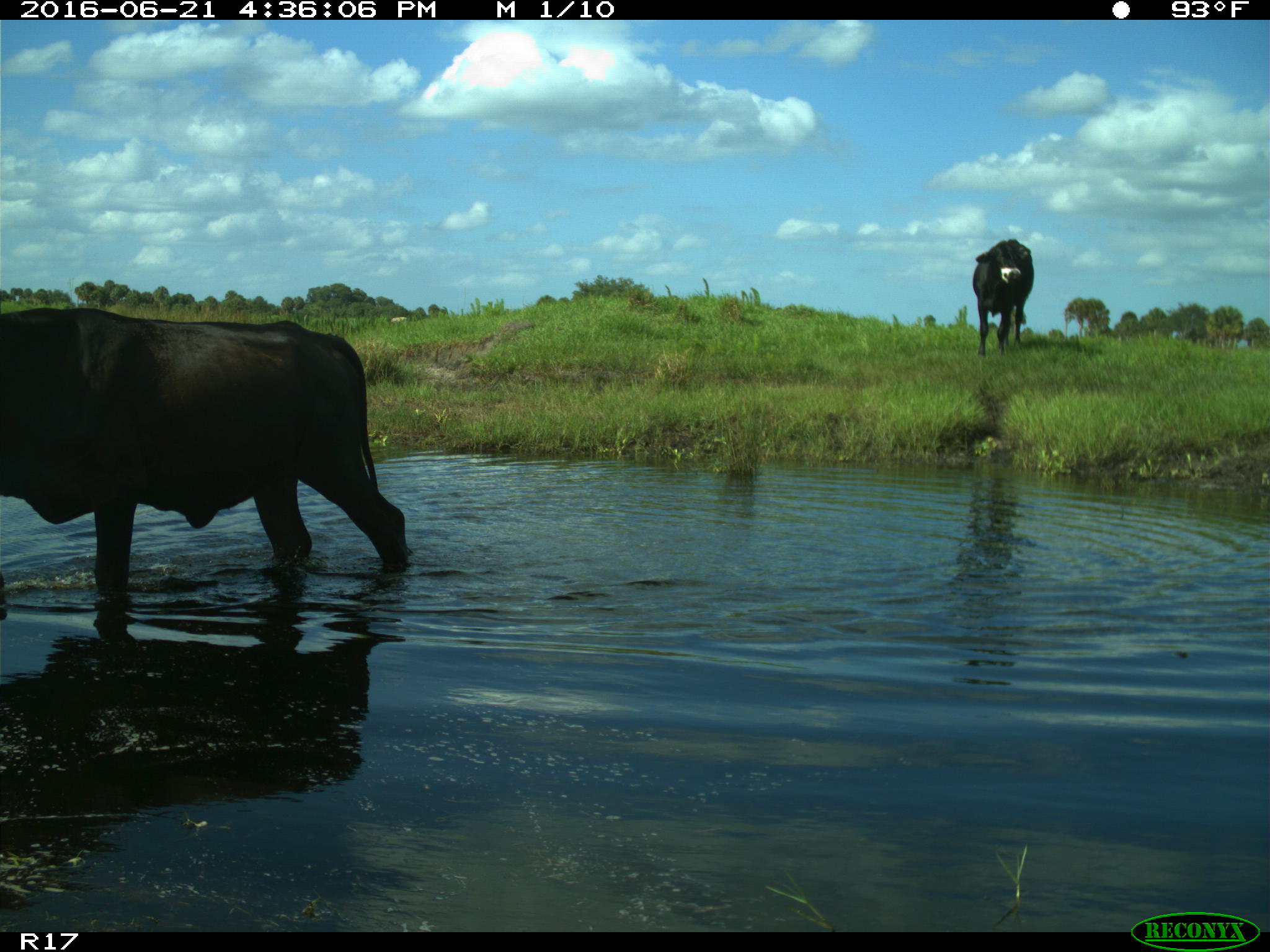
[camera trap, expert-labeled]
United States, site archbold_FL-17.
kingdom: Animalia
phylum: Chordata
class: Mammalia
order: Artiodactyla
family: Bovidae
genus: Bos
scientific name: Bos taurus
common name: domestic cow